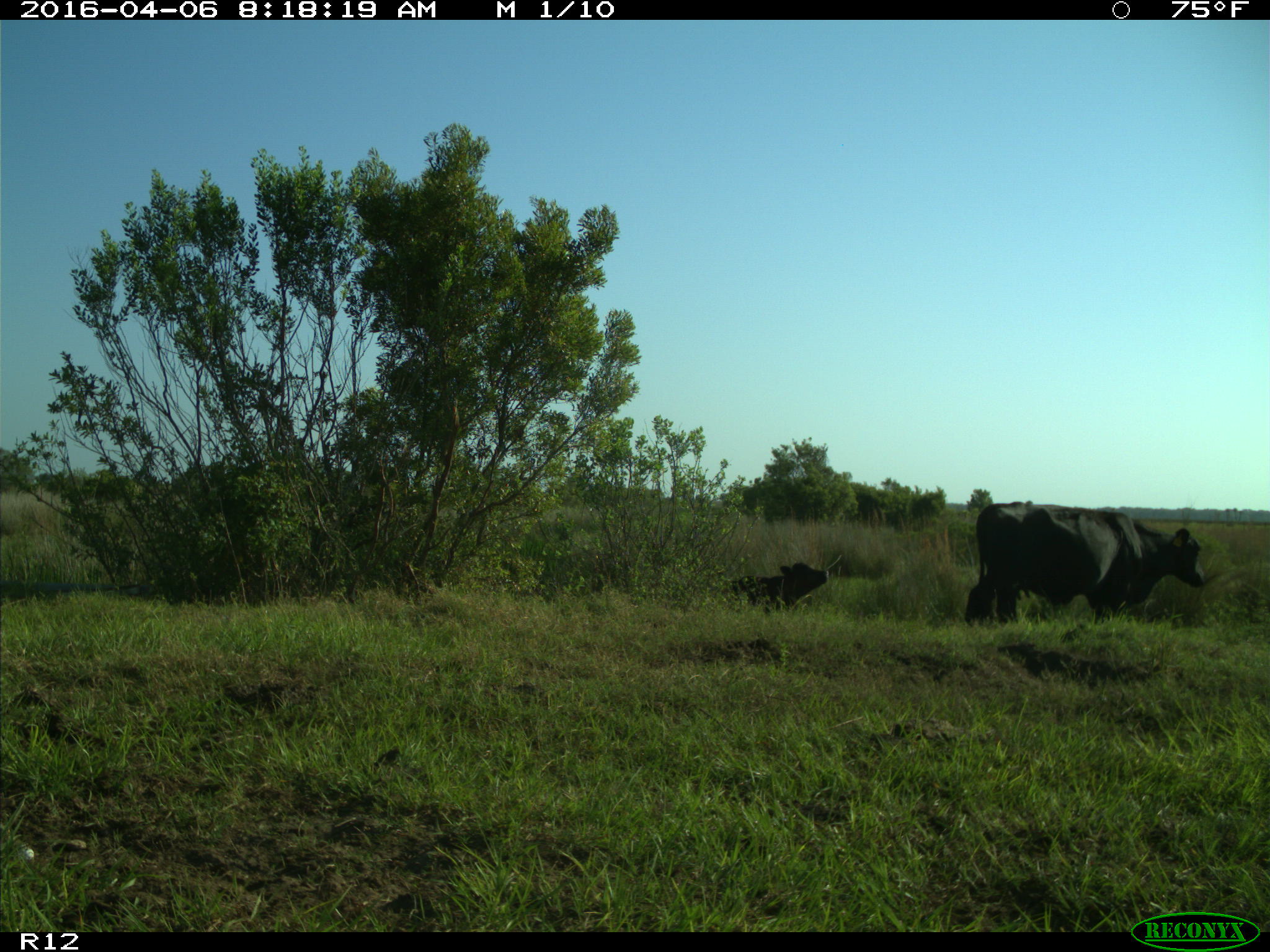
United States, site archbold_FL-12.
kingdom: Animalia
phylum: Chordata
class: Mammalia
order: Artiodactyla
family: Bovidae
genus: Bos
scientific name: Bos taurus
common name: domestic cow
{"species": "Bos taurus (domestic cow)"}